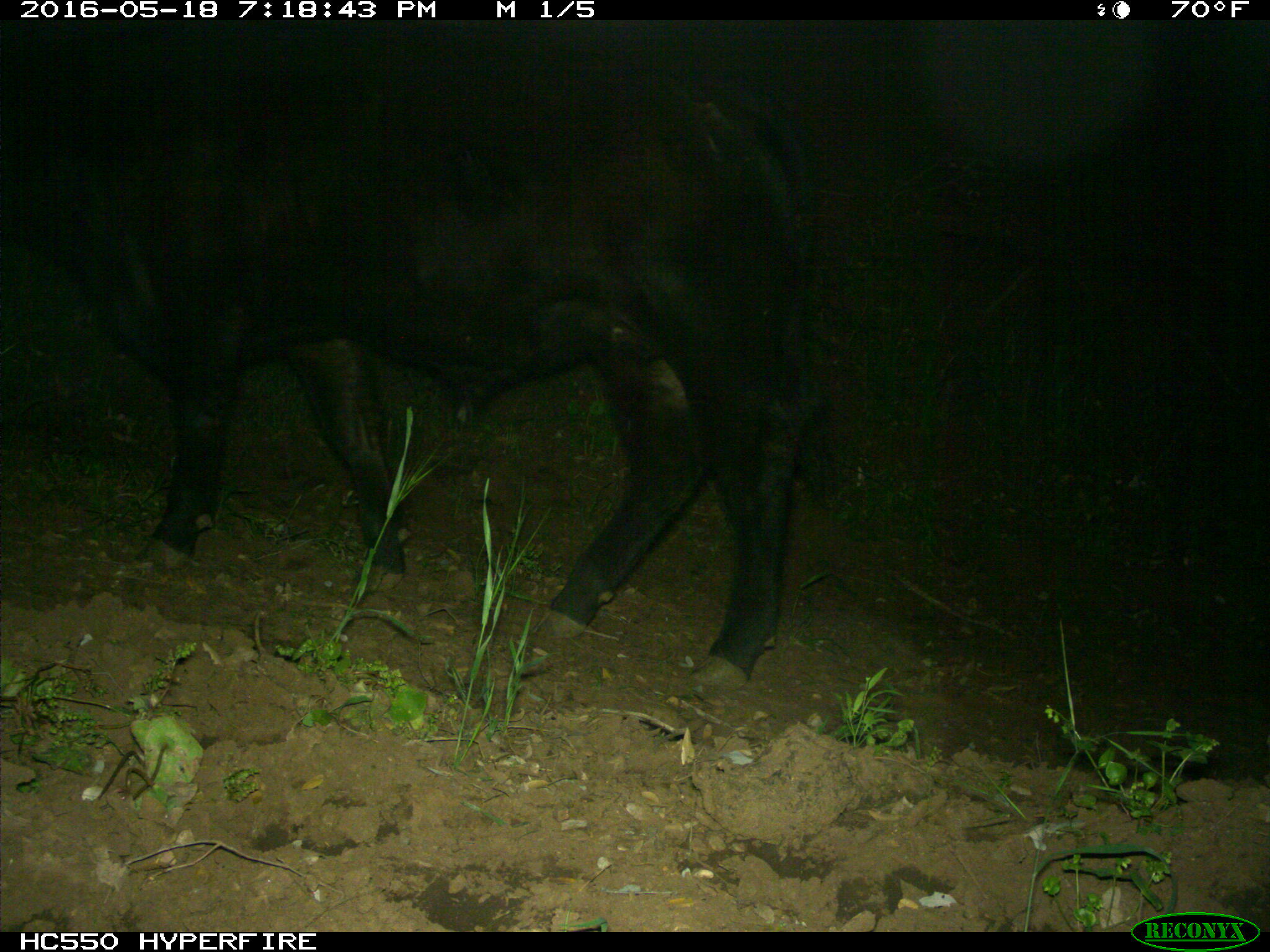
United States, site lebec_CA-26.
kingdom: Animalia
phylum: Chordata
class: Mammalia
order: Artiodactyla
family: Bovidae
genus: Bos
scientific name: Bos taurus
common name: domestic cow